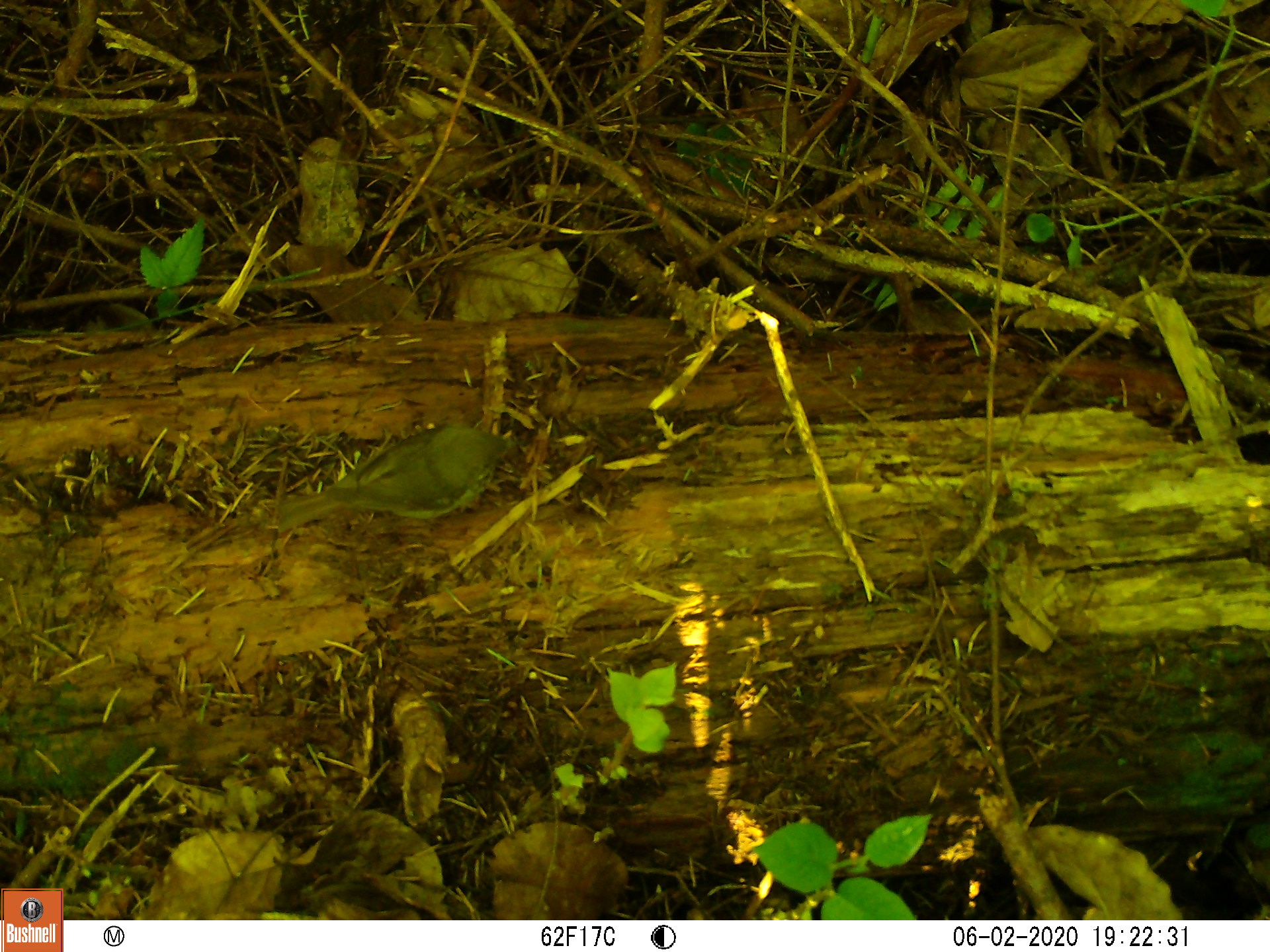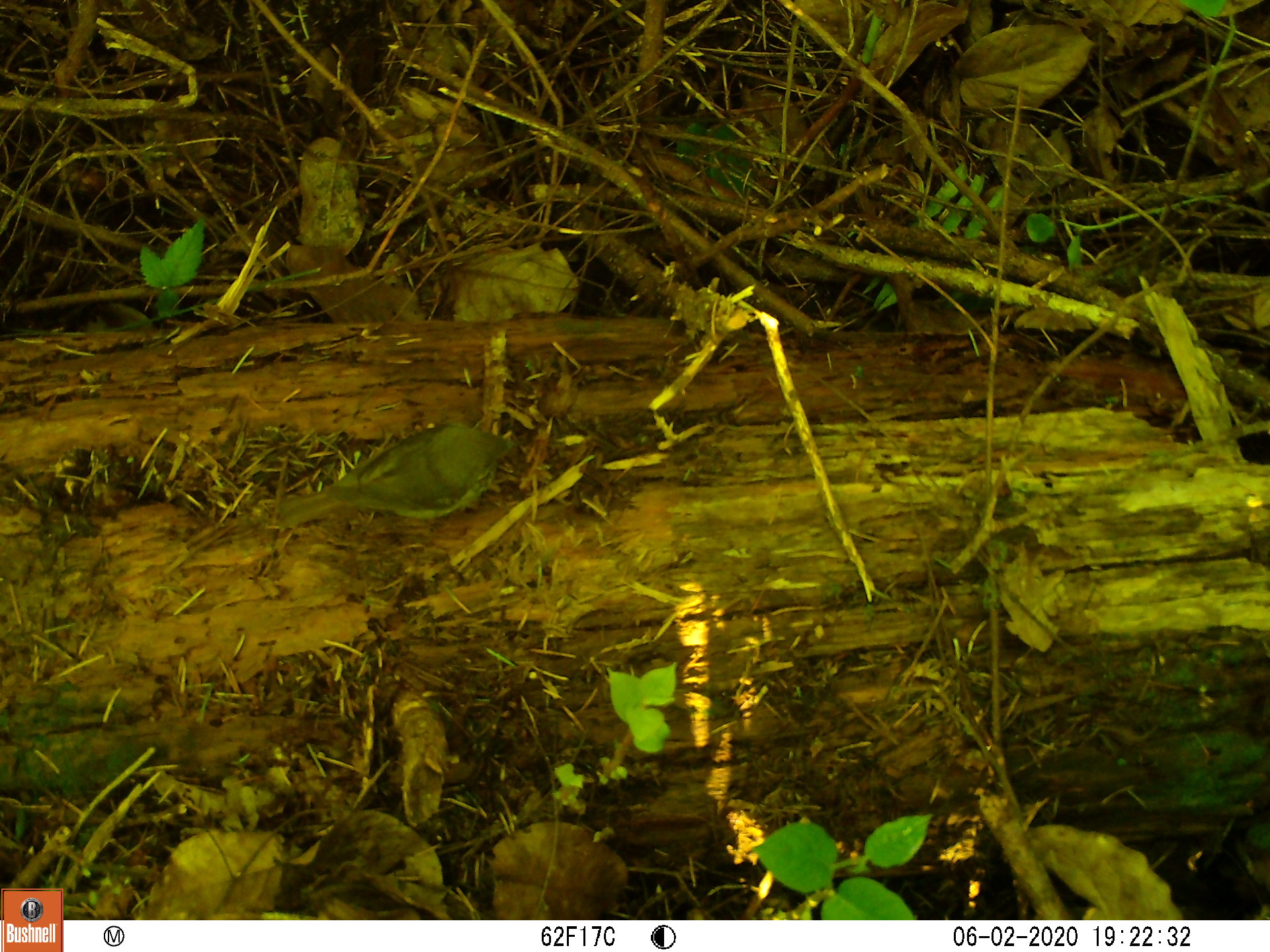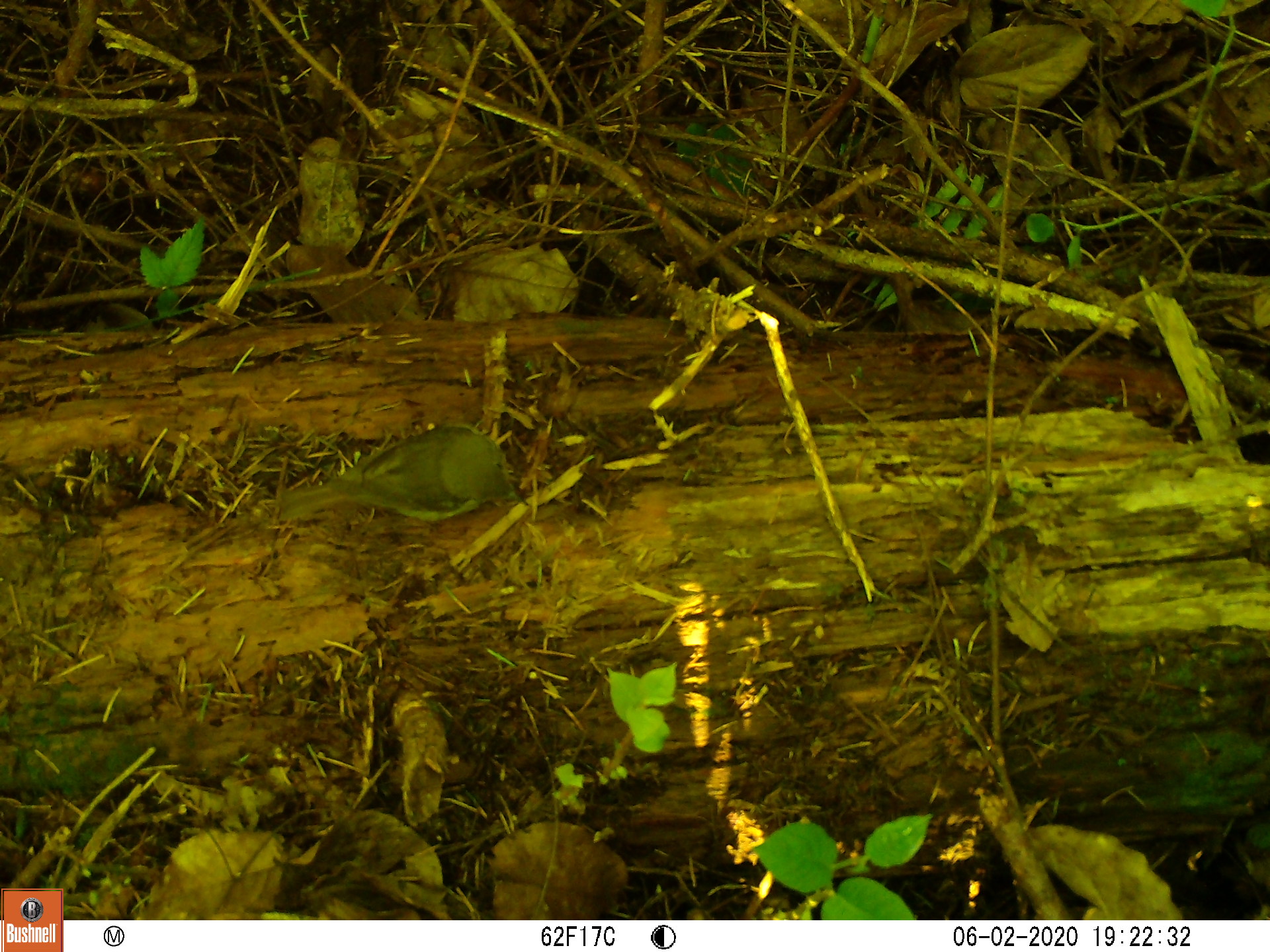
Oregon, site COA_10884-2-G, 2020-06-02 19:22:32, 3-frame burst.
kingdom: Animalia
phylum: Chordata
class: Aves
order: Passeriformes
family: Turdidae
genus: Catharus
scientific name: Catharus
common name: brown thrushes and nightingale-thrushes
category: catharus species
Catharus species (brown thrushes and nightingale-thrushes) (Catharus).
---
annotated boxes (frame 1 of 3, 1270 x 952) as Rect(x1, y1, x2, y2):
catharus species: Rect(262, 417, 530, 539)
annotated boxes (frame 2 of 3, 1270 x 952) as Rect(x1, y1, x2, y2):
catharus species: Rect(269, 412, 530, 532)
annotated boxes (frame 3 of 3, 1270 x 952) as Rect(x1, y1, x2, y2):
catharus species: Rect(275, 415, 543, 532)